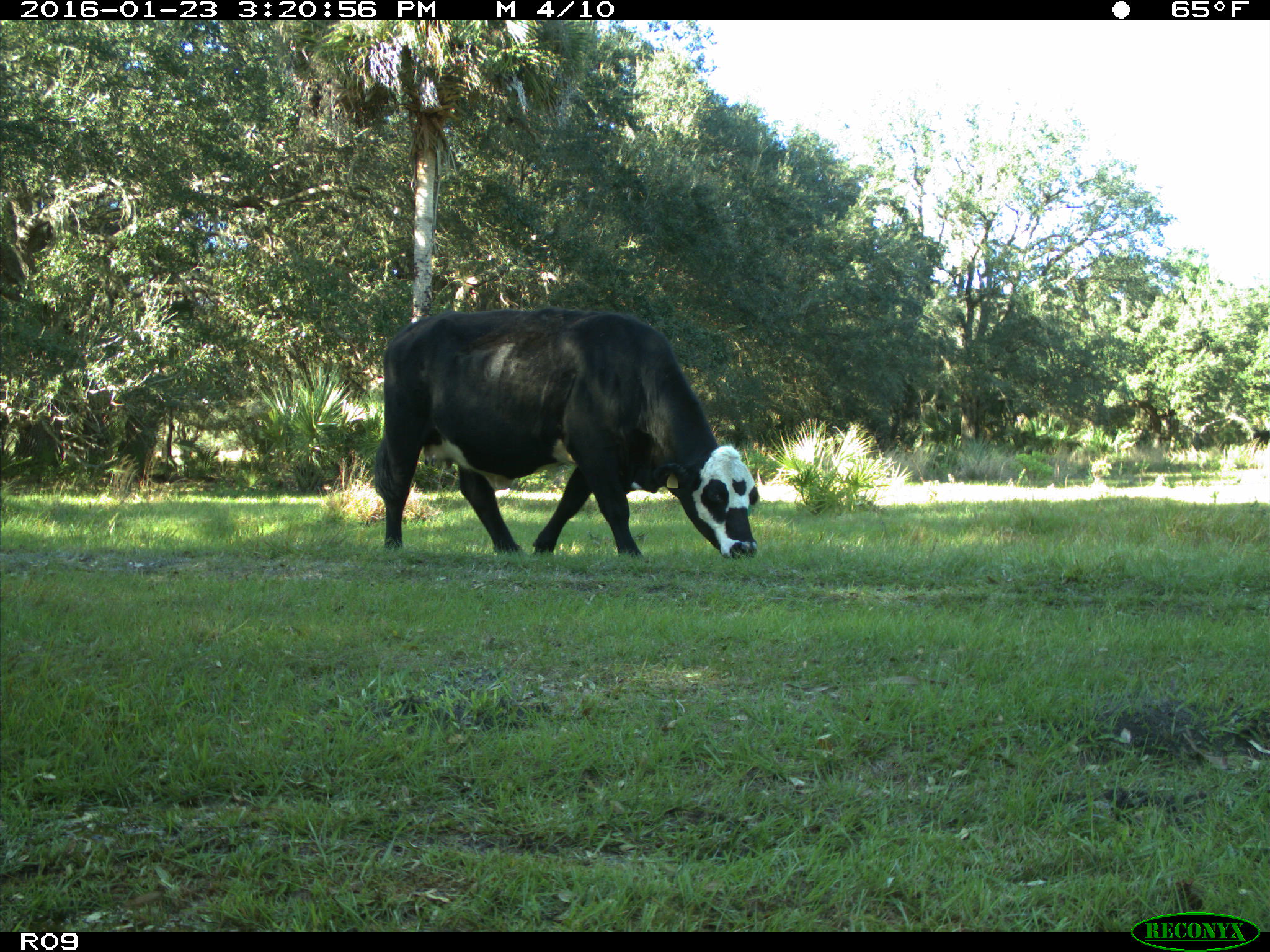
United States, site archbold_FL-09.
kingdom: Animalia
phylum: Chordata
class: Mammalia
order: Artiodactyla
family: Bovidae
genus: Bos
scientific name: Bos taurus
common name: domestic cow